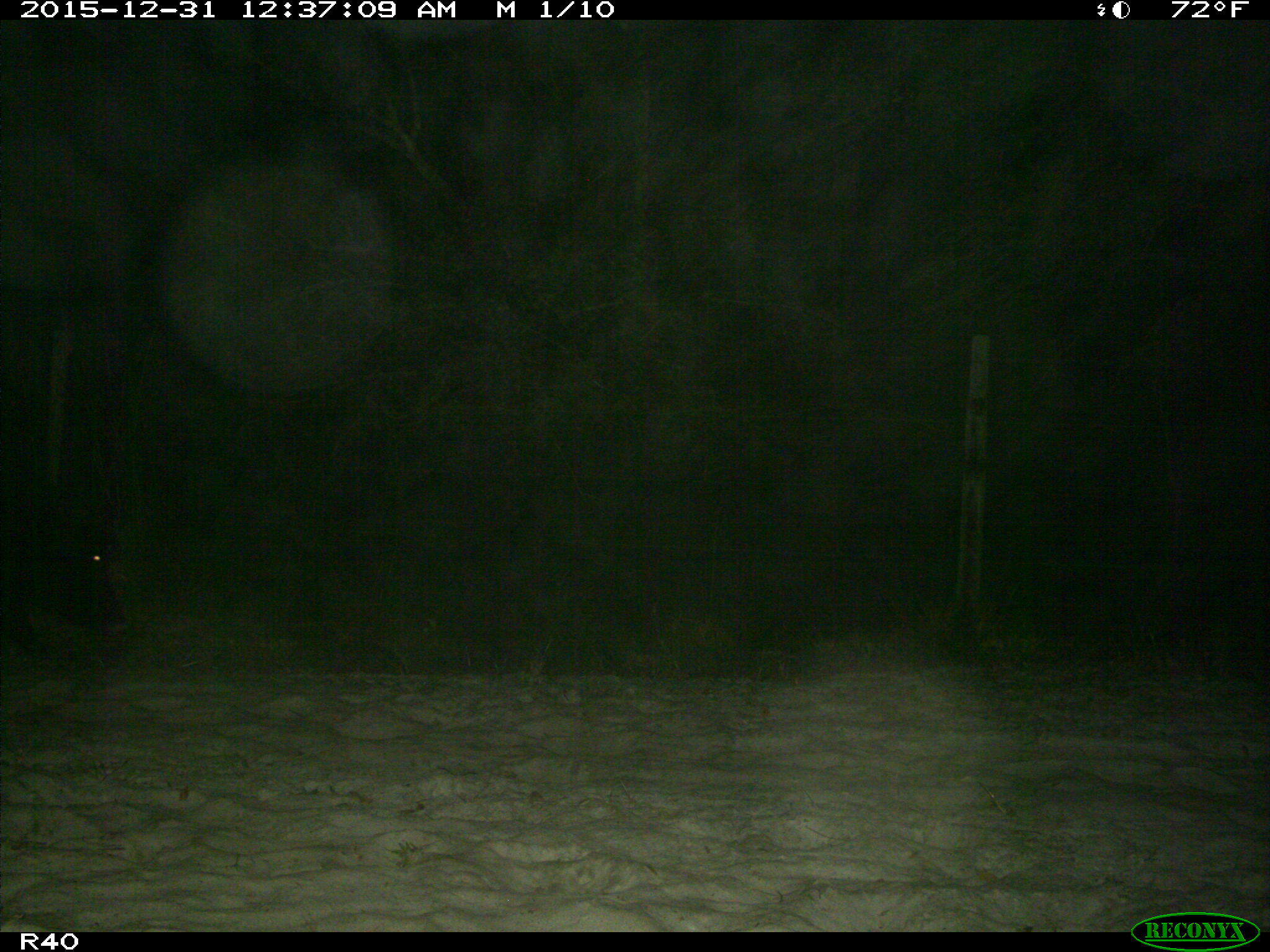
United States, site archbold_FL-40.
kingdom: Animalia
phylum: Chordata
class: Mammalia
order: Artiodactyla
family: Suidae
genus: Sus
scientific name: Sus scrofa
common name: wild boar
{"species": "Sus scrofa (wild boar)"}